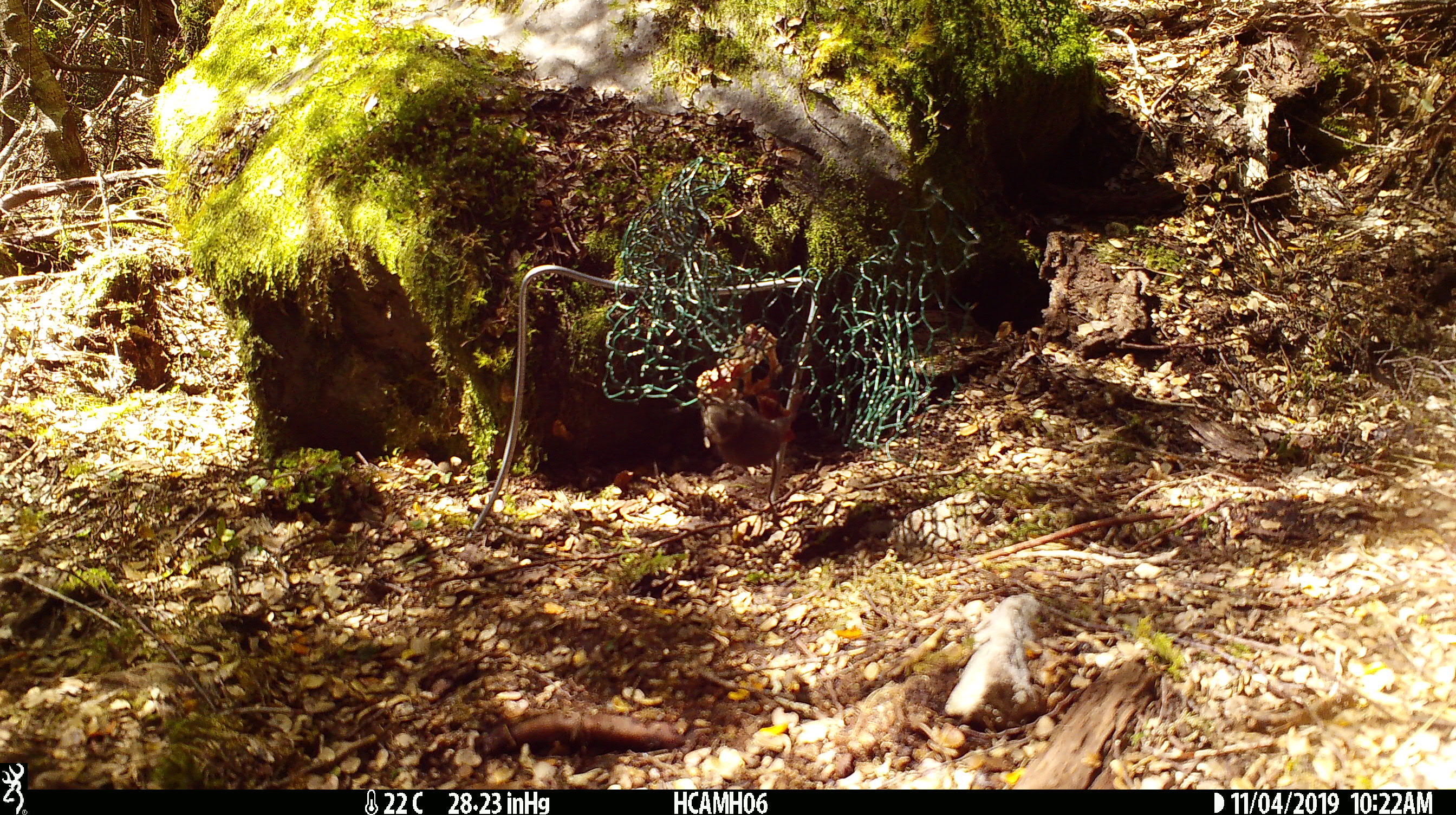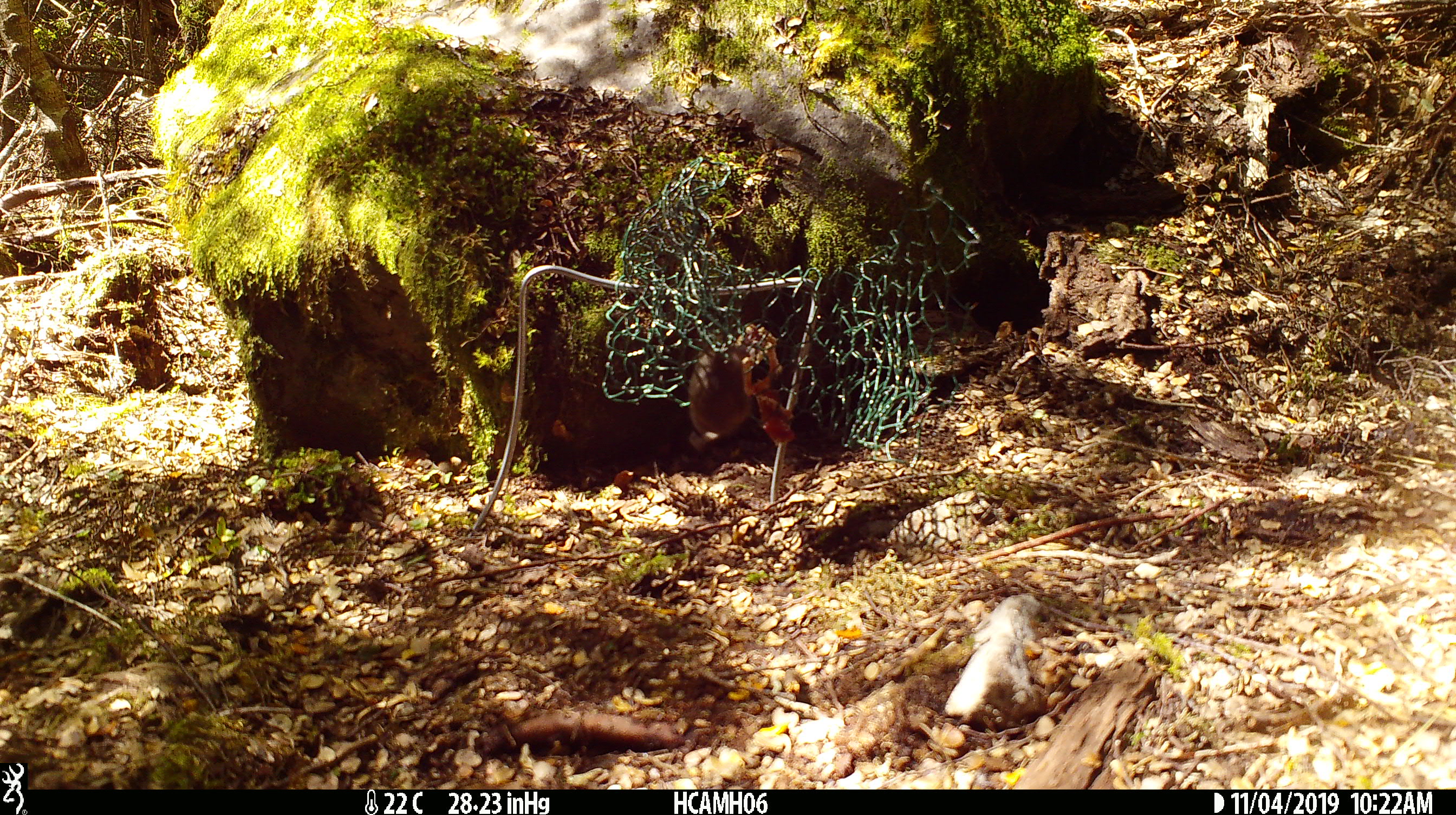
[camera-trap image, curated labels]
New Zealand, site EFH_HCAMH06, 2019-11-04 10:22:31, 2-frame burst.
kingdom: Animalia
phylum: Chordata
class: Mammalia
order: Rodentia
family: Muridae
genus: Mus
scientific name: Mus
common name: mouse